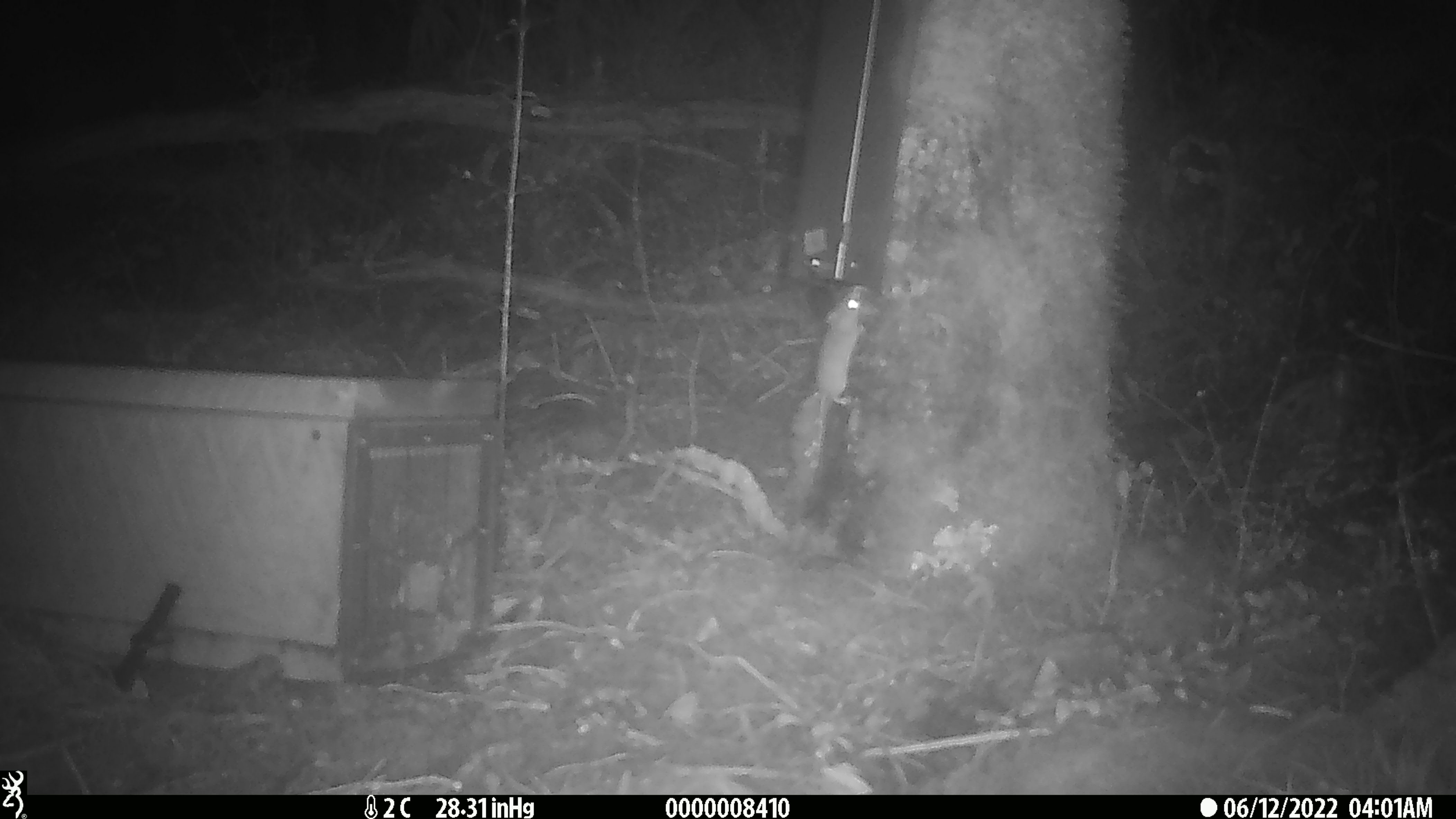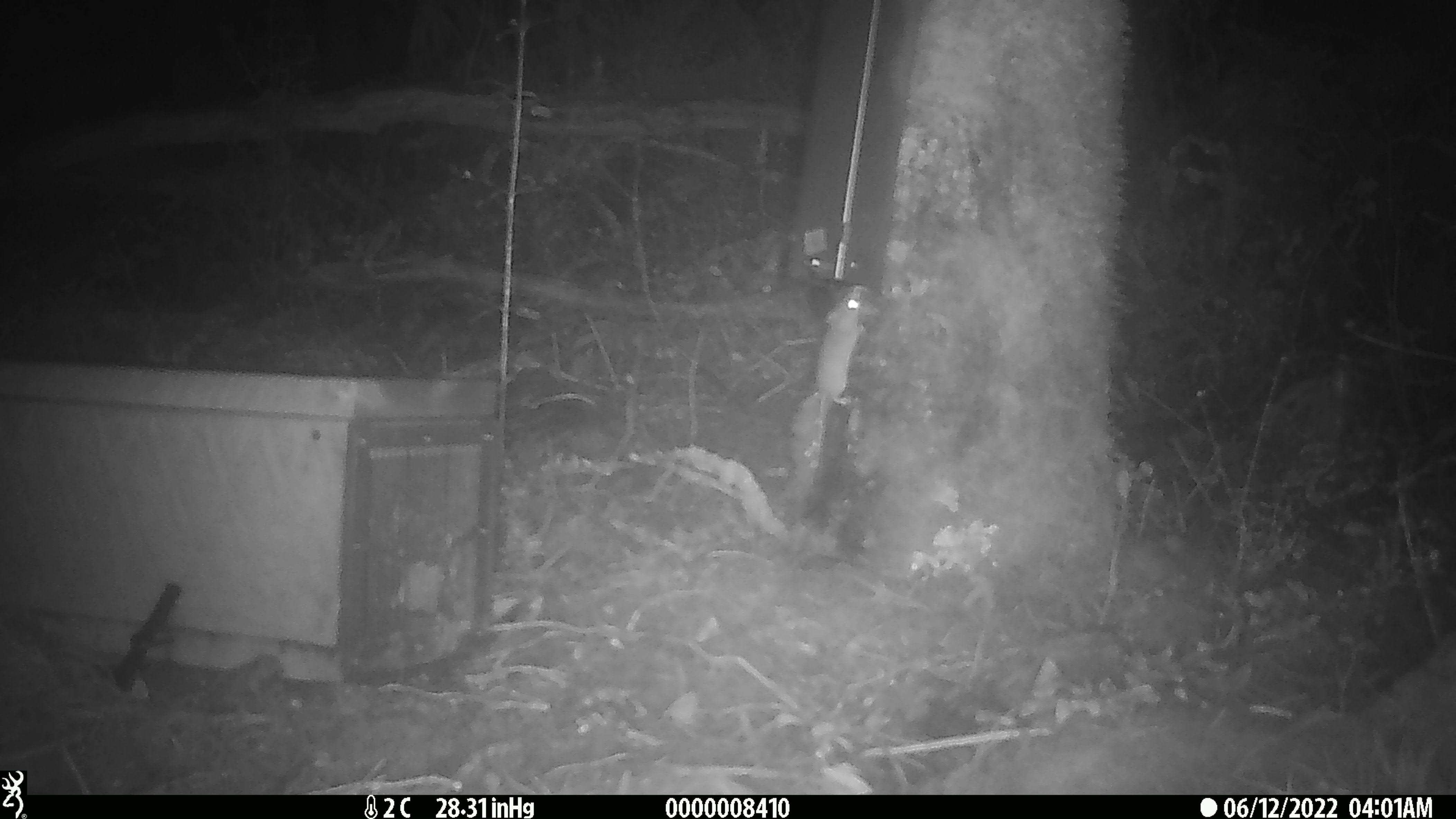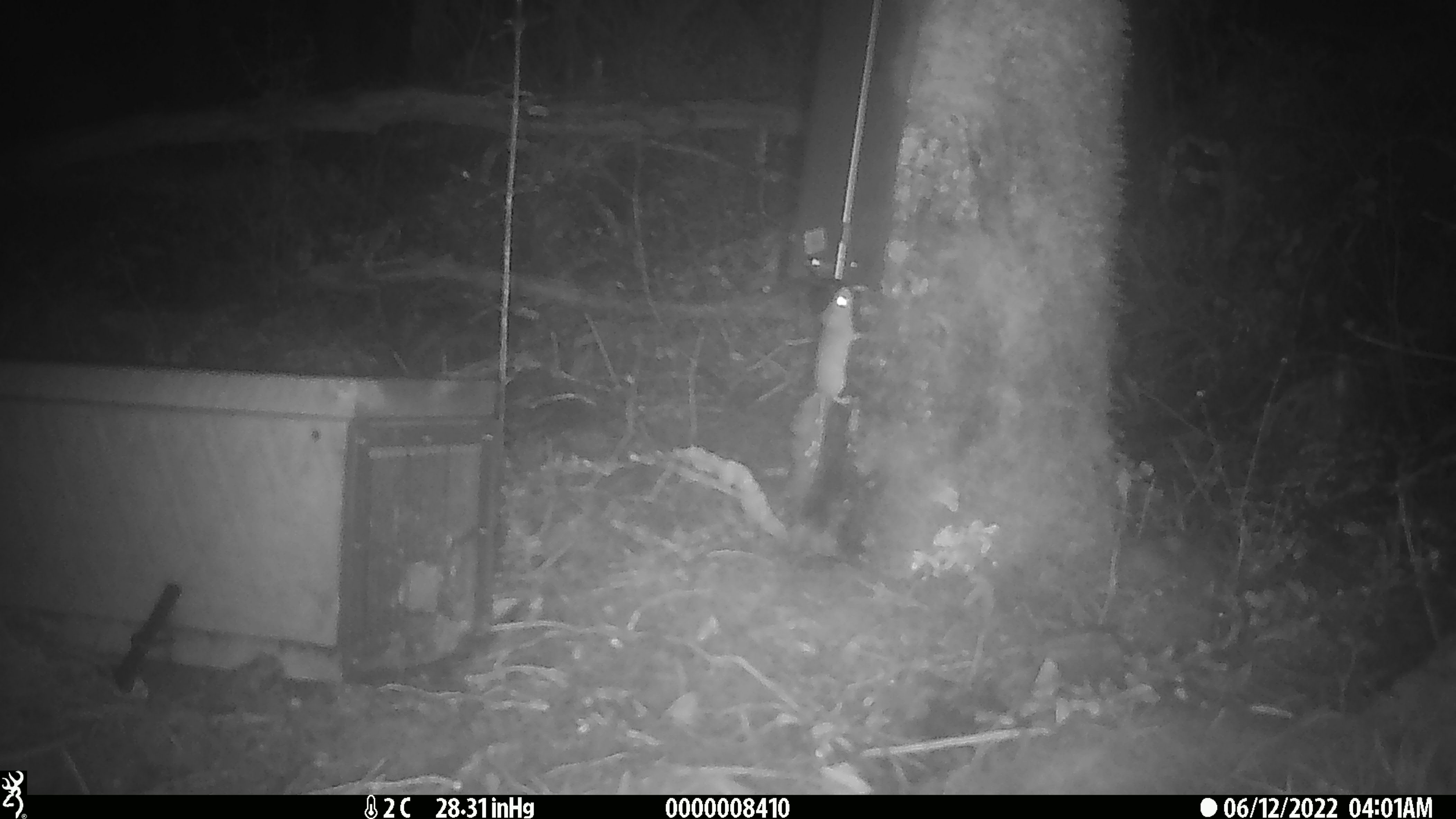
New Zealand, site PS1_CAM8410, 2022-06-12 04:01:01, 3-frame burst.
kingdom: Animalia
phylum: Chordata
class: Mammalia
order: Rodentia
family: Muridae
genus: Mus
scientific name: Mus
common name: mouse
Mouse (Mus).